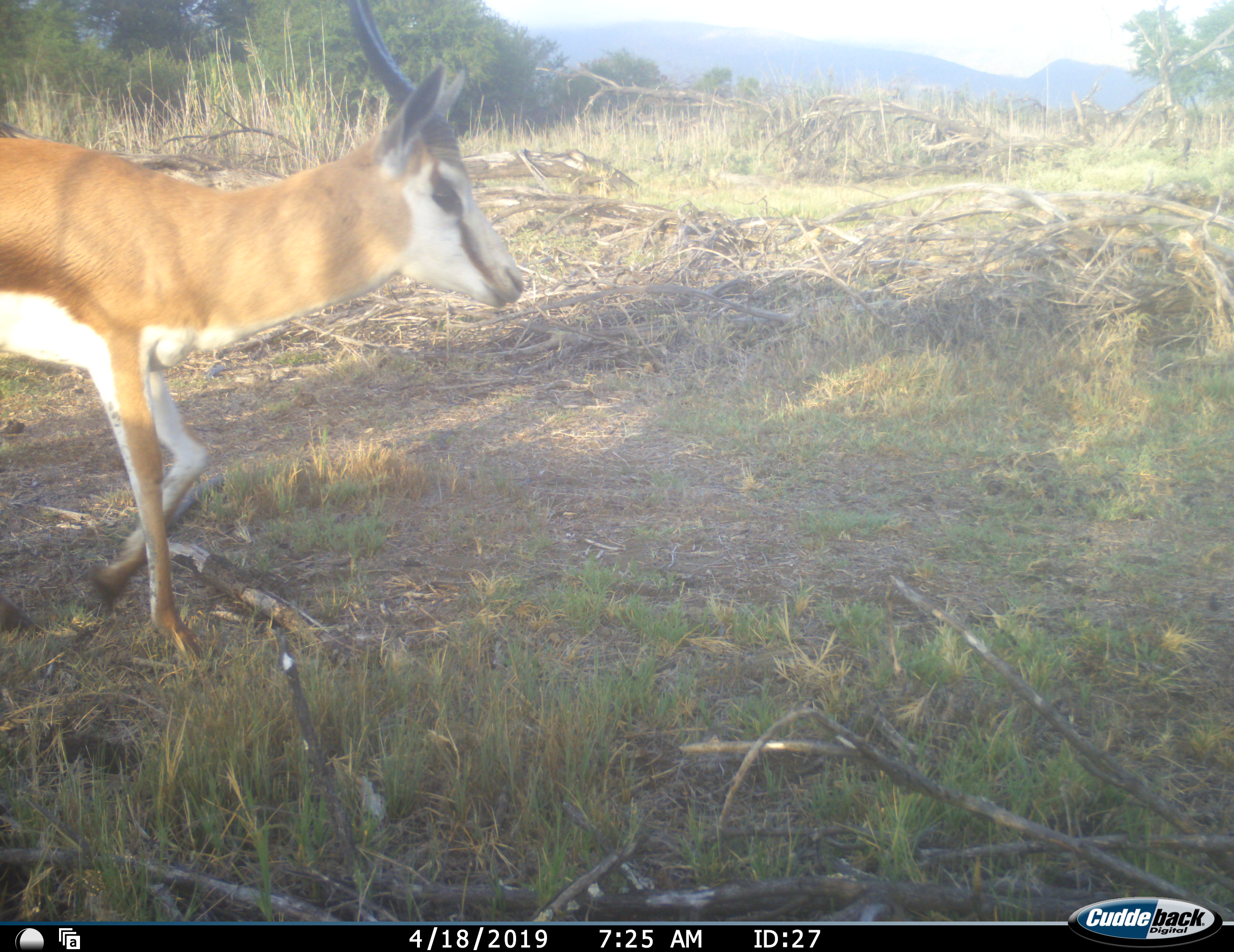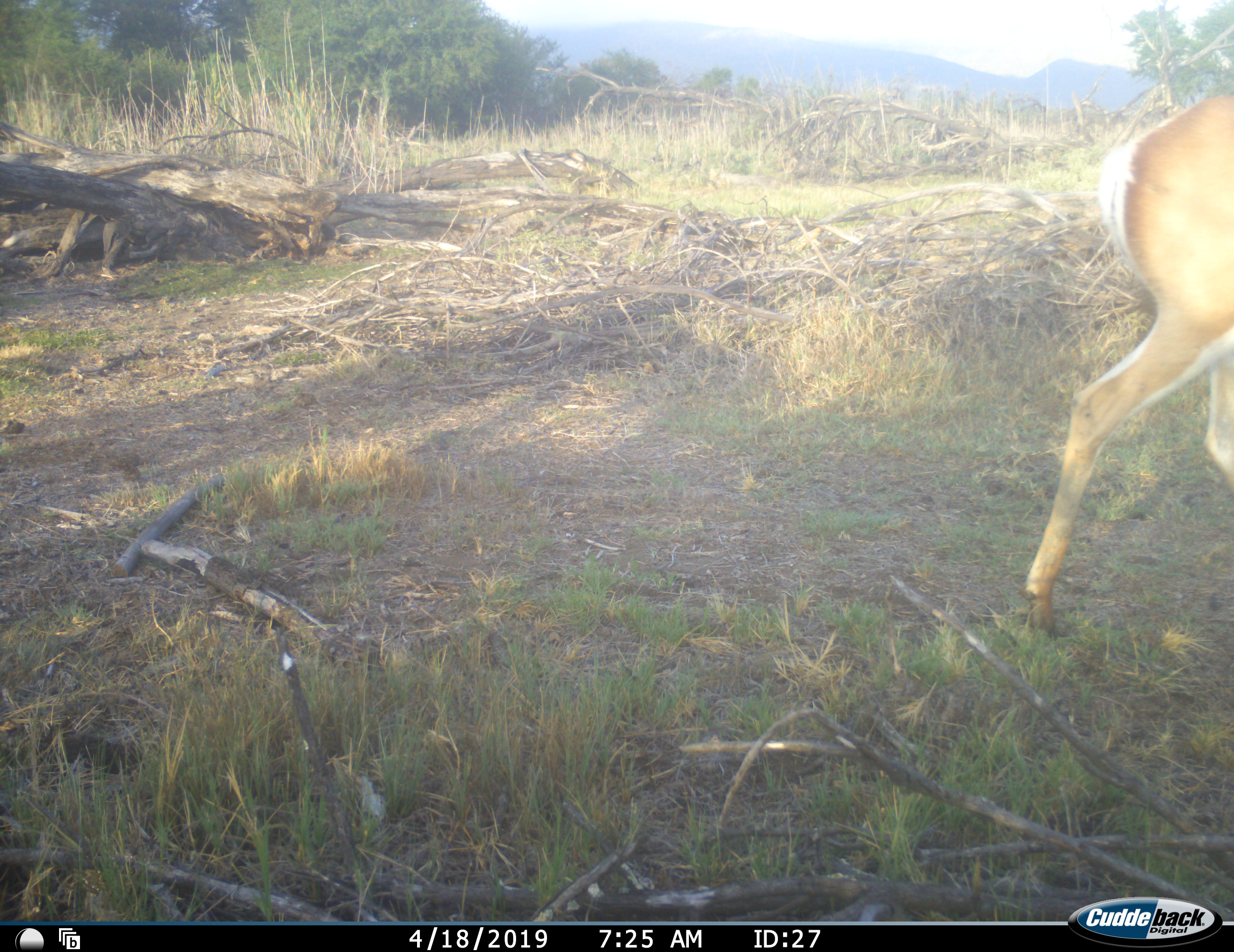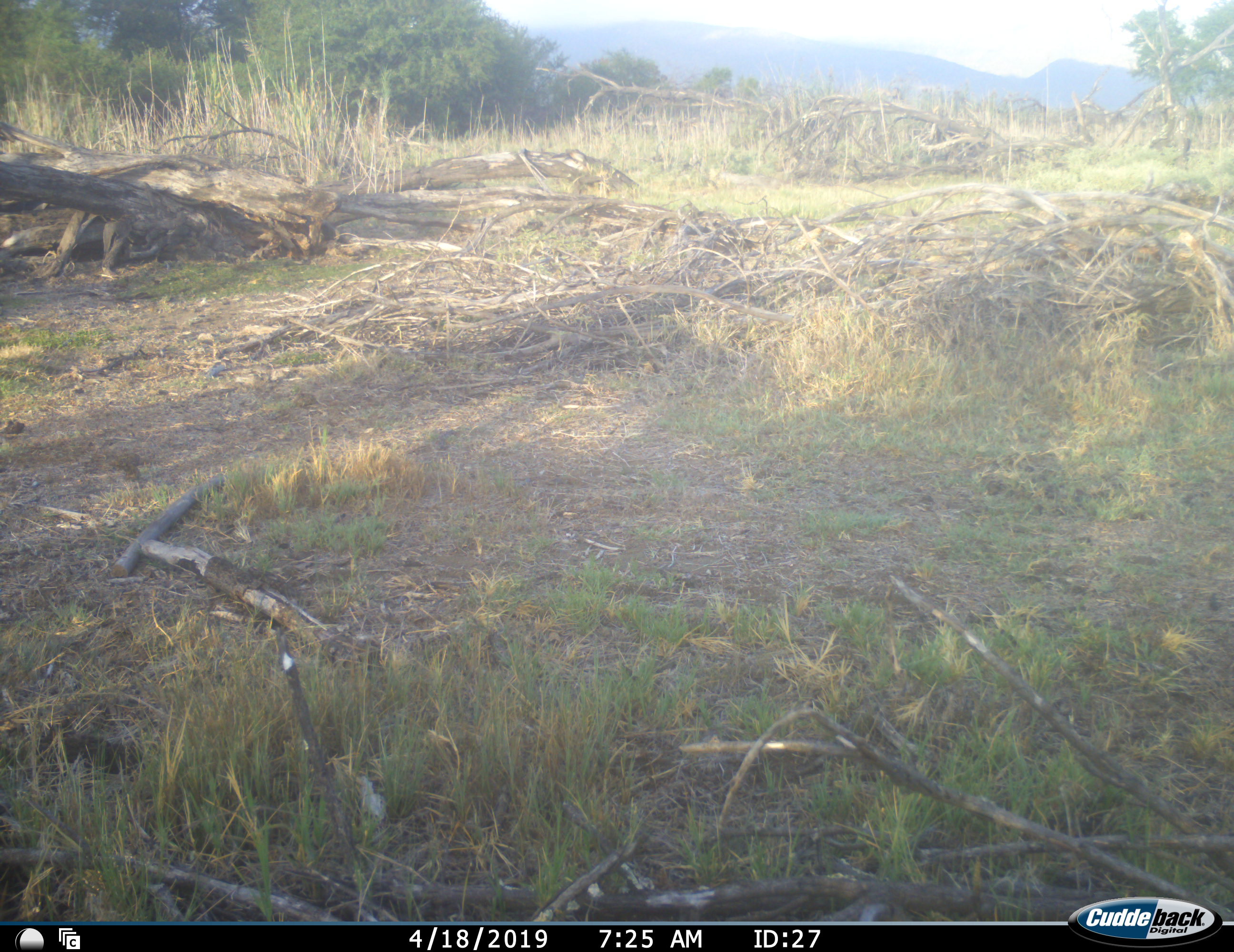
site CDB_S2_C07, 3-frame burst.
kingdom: Animalia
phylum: Chordata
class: Mammalia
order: Artiodactyla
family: Bovidae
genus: Antidorcas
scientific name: Antidorcas marsupialis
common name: springbok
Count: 1.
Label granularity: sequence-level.